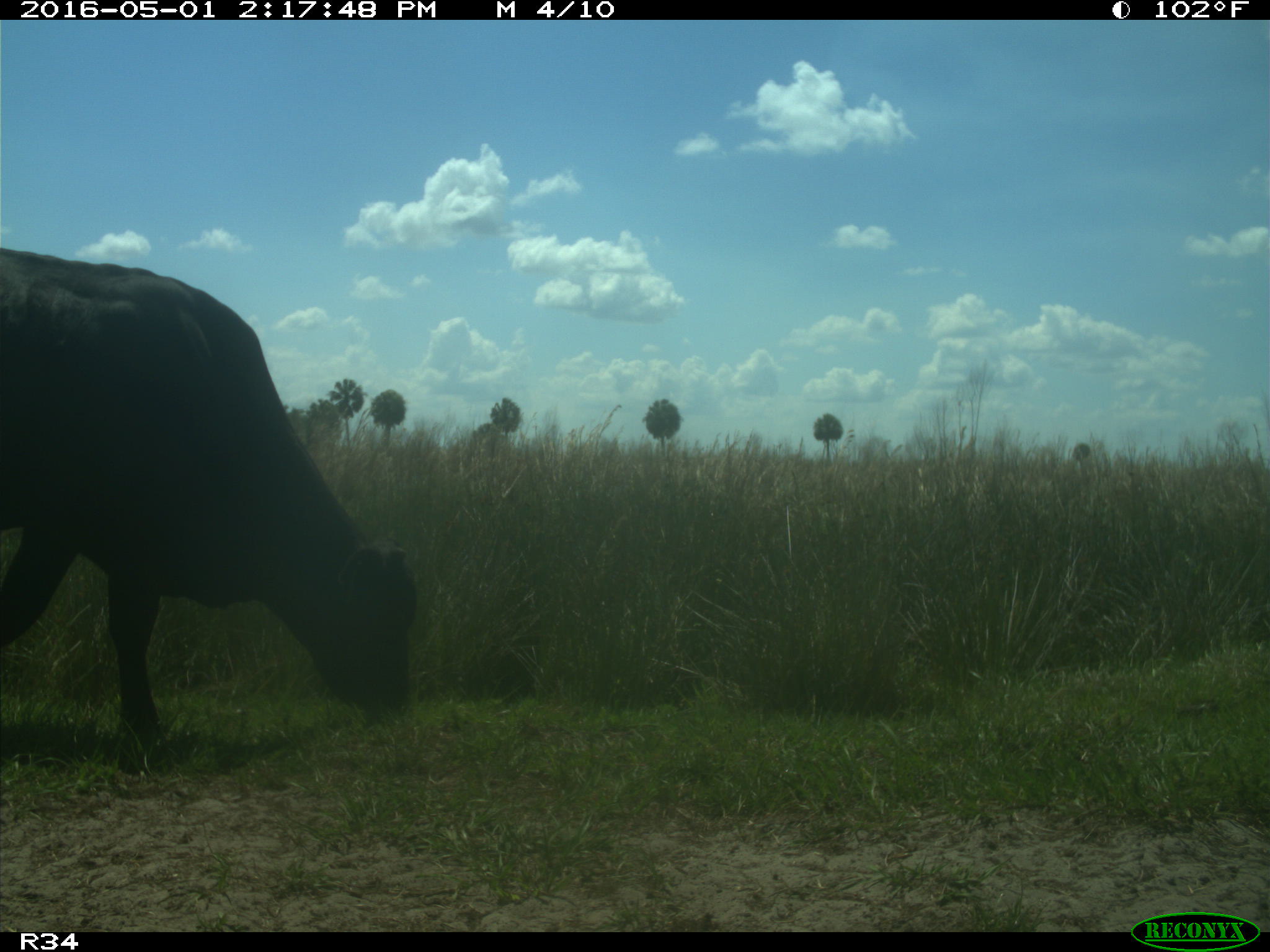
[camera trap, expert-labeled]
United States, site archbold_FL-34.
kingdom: Animalia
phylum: Chordata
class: Mammalia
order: Artiodactyla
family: Bovidae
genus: Bos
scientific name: Bos taurus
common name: domestic cow